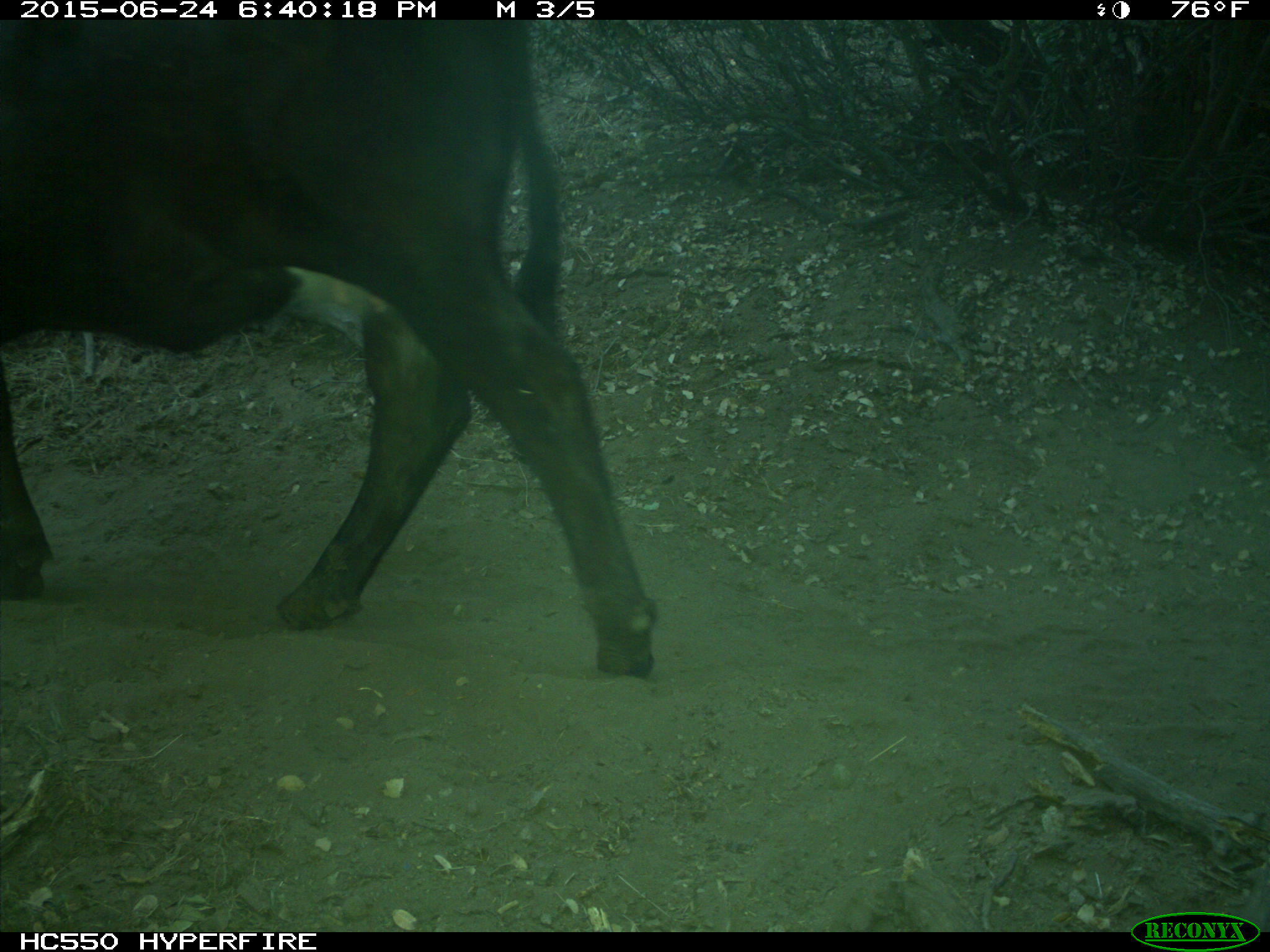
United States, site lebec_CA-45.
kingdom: Animalia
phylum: Chordata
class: Mammalia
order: Artiodactyla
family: Bovidae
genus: Bos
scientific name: Bos taurus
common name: domestic cow